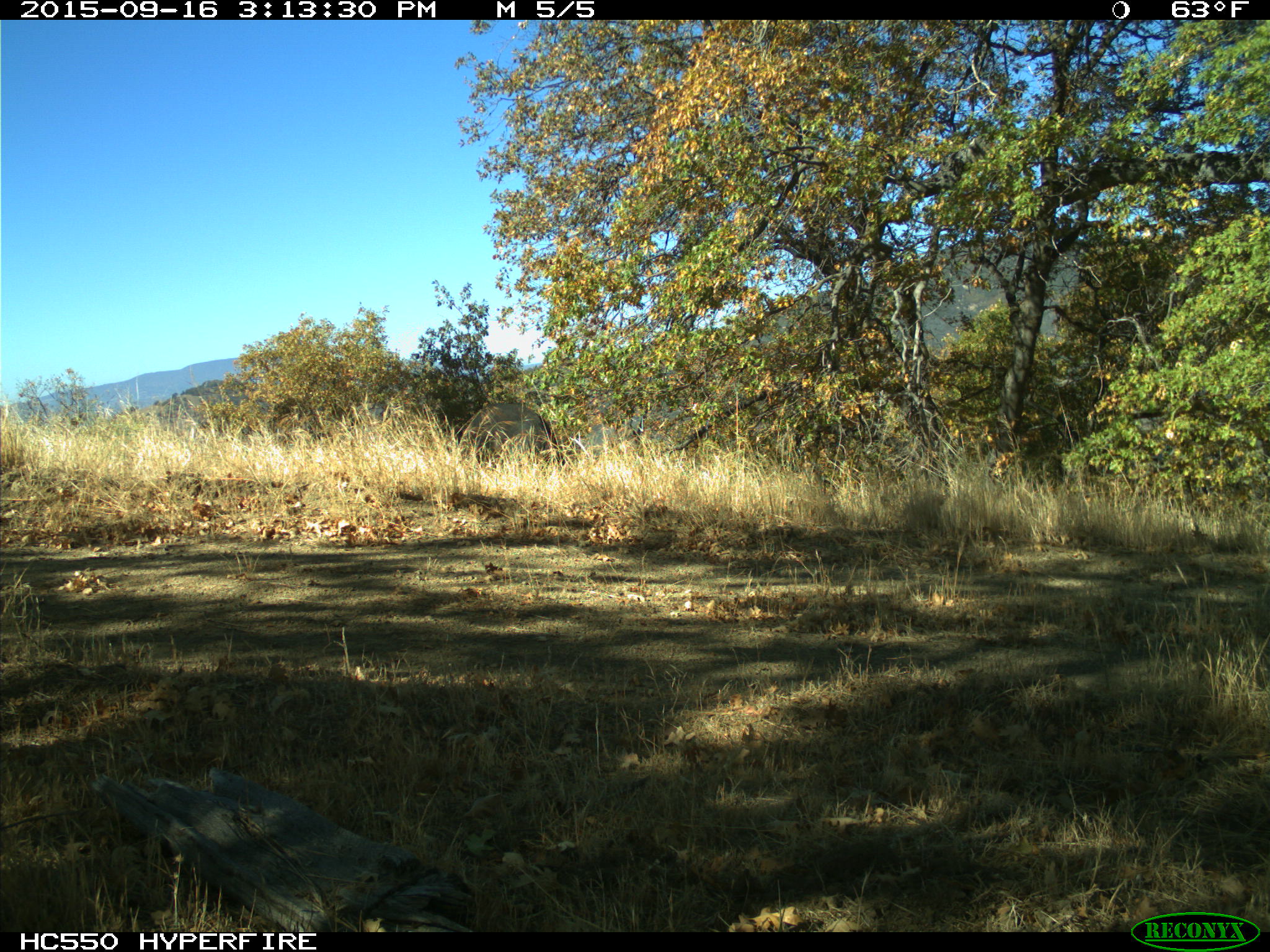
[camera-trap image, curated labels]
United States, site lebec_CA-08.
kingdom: Animalia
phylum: Chordata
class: Mammalia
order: Artiodactyla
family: Suidae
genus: Sus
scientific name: Sus scrofa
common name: wild boar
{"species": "Sus scrofa (wild boar)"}